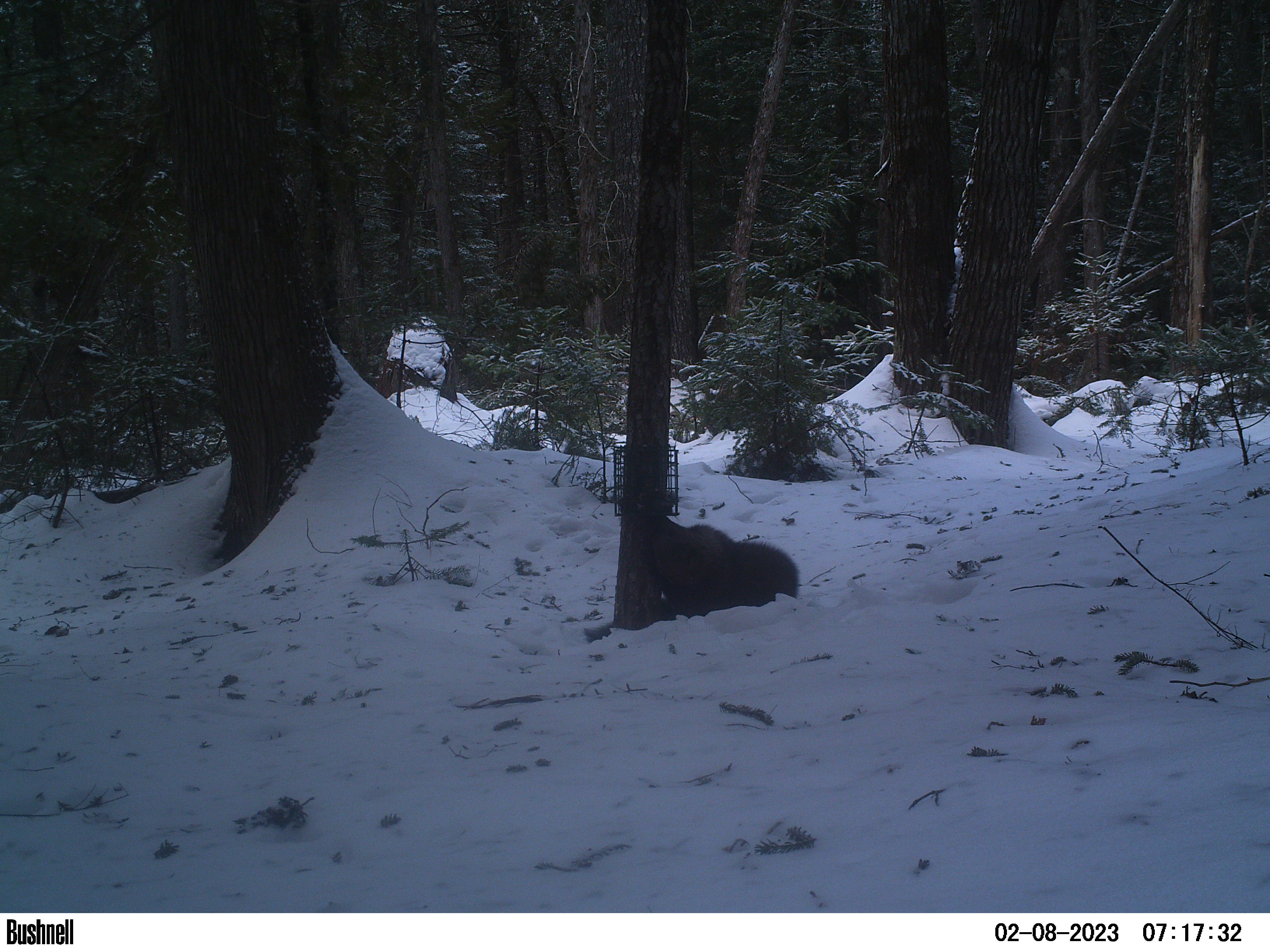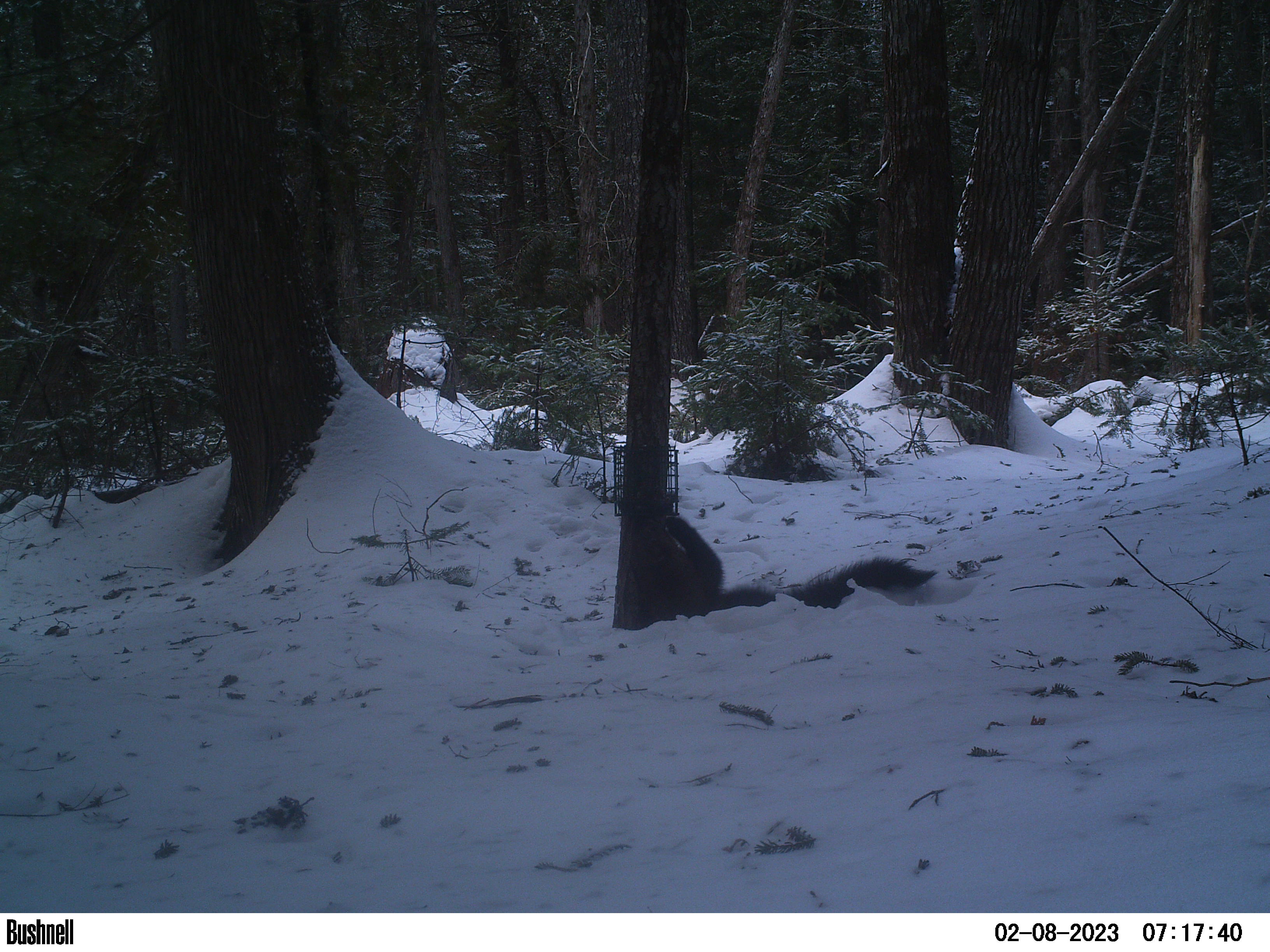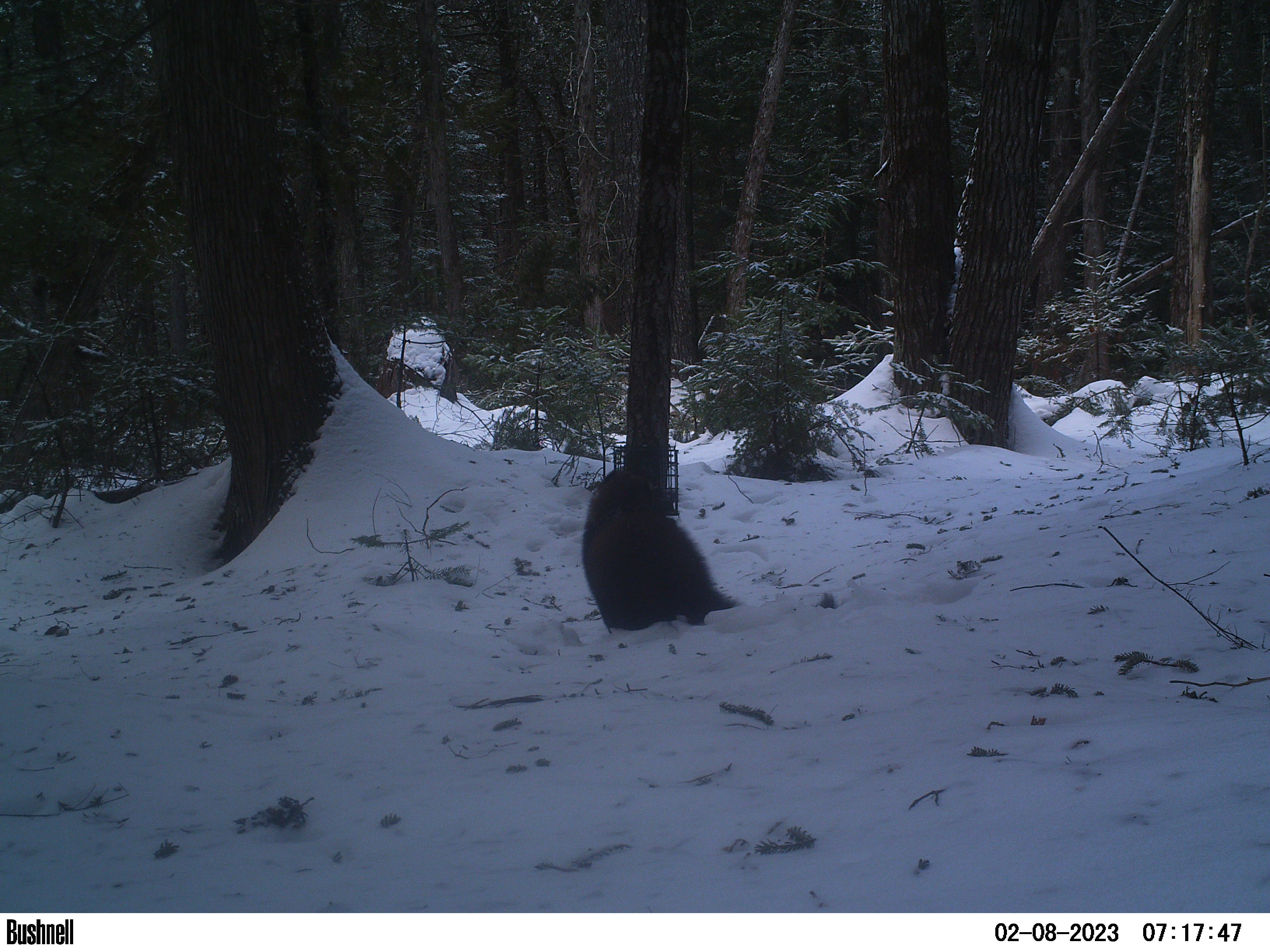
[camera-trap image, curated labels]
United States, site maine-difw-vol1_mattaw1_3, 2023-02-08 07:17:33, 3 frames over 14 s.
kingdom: Animalia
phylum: Chordata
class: Mammalia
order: Carnivora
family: Mustelidae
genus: Pekania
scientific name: Pekania pennanti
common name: fisher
Fisher (Pekania pennanti).